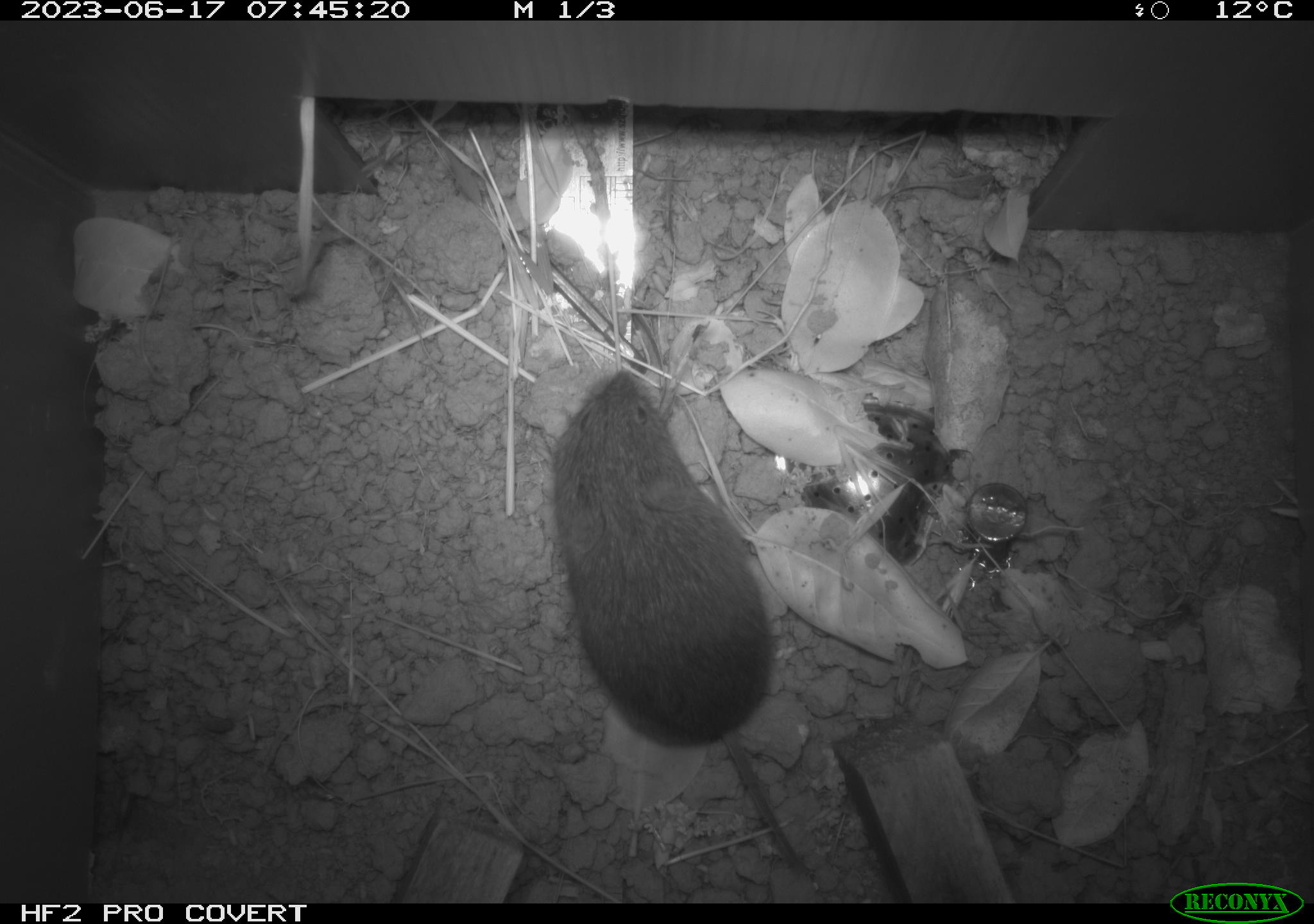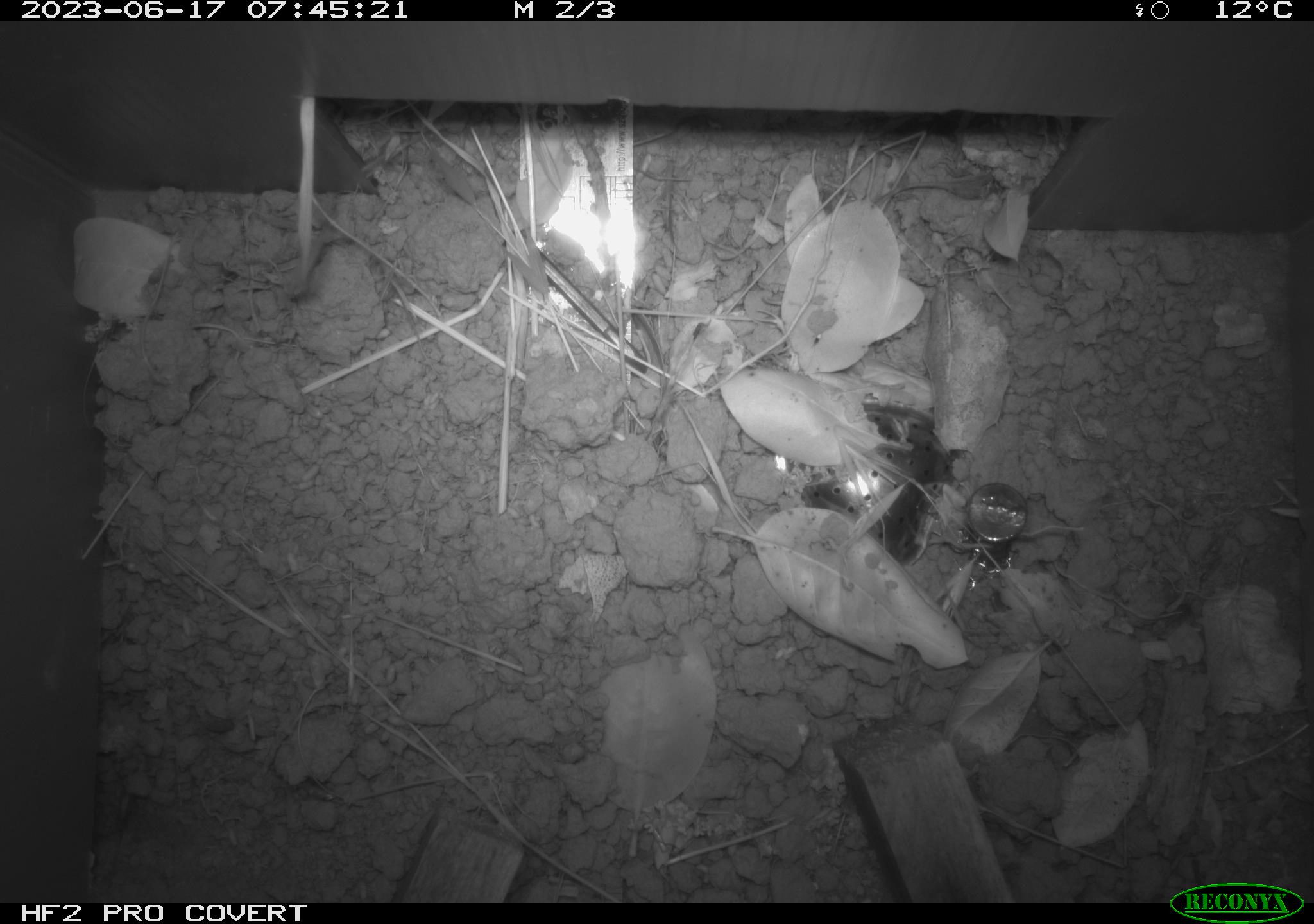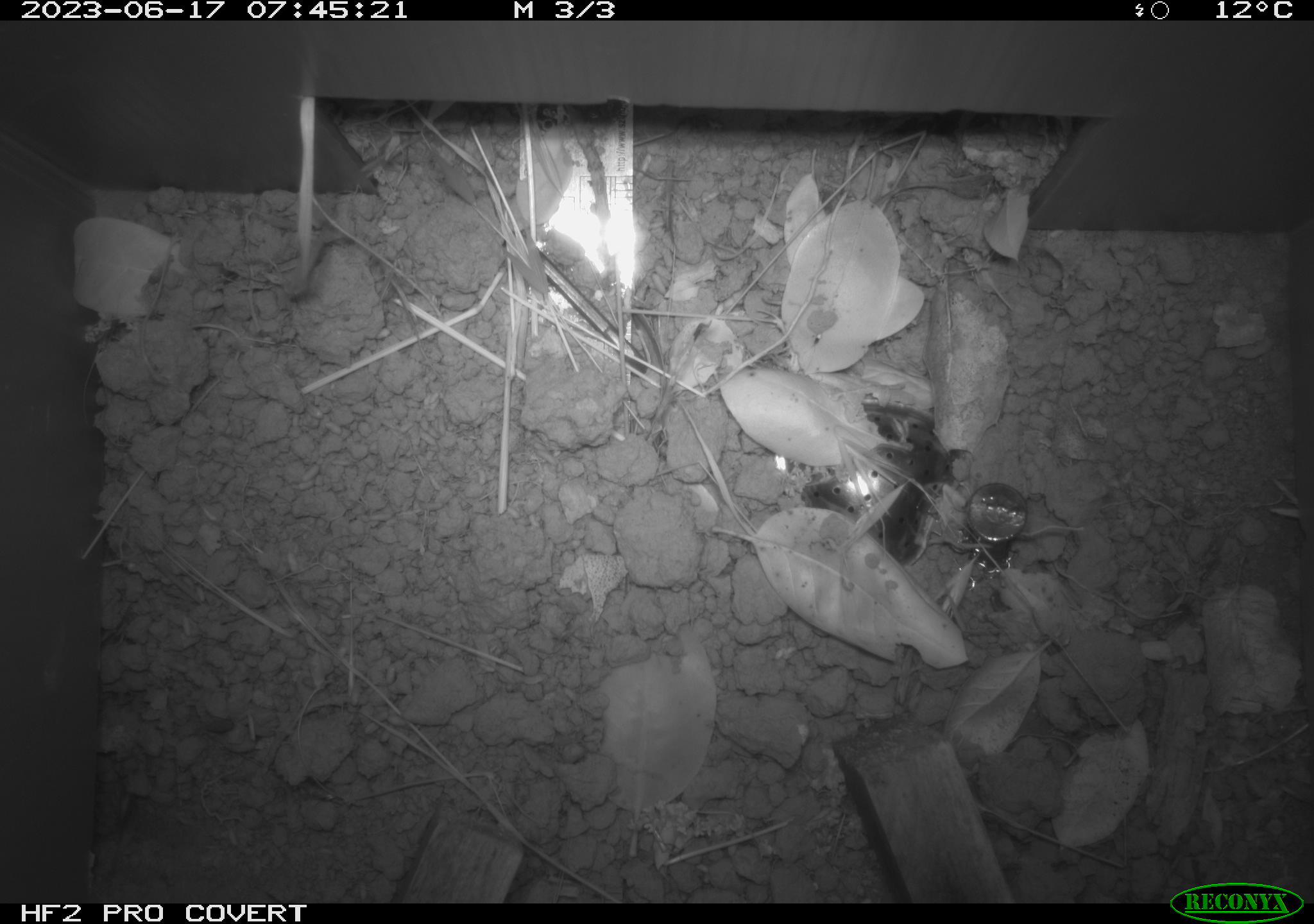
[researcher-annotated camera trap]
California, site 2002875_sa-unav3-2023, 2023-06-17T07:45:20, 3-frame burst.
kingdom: Animalia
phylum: Chordata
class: Mammalia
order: Rodentia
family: Cricetidae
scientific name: Arvicolinae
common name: voles, lemmings, and muskrats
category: arvicolinae subfamily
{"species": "arvicolinae subfamily (voles, lemmings, and muskrats) (Arvicolinae)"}